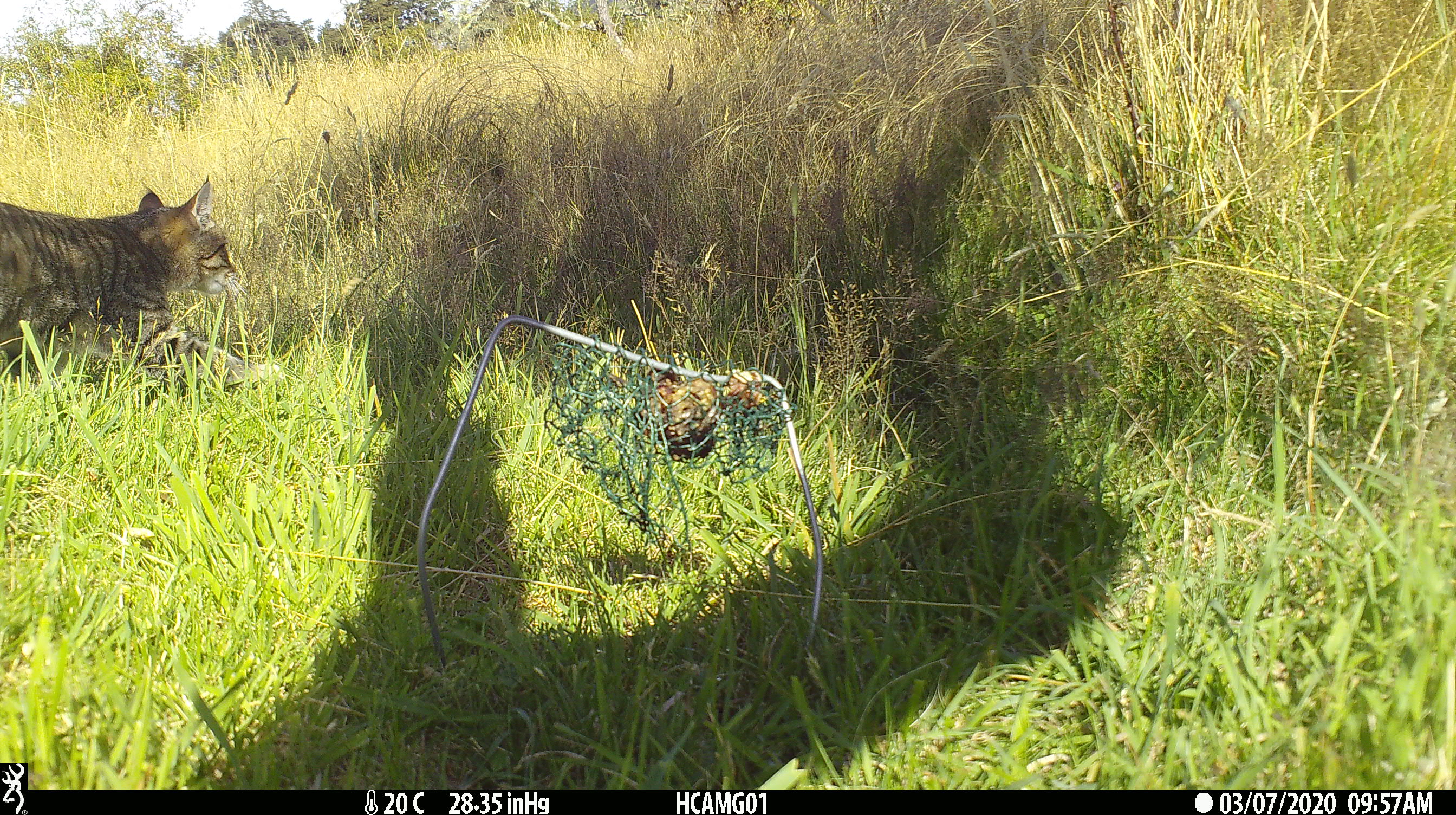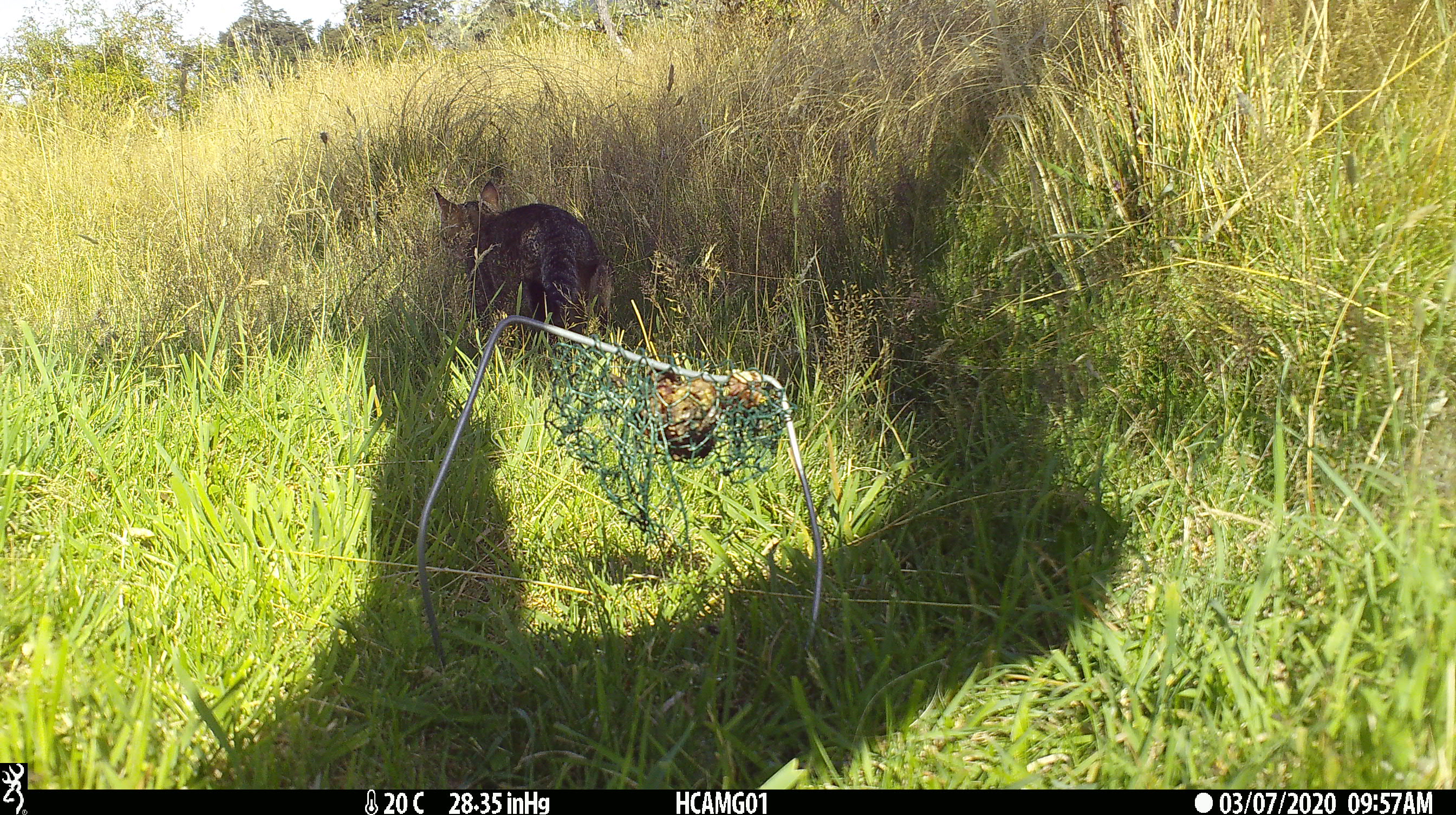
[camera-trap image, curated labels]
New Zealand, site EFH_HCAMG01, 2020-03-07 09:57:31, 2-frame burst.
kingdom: Animalia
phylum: Chordata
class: Mammalia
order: Carnivora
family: Felidae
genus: Felis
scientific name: Felis catus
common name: domestic cat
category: cat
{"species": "cat (domestic cat) (Felis catus)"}